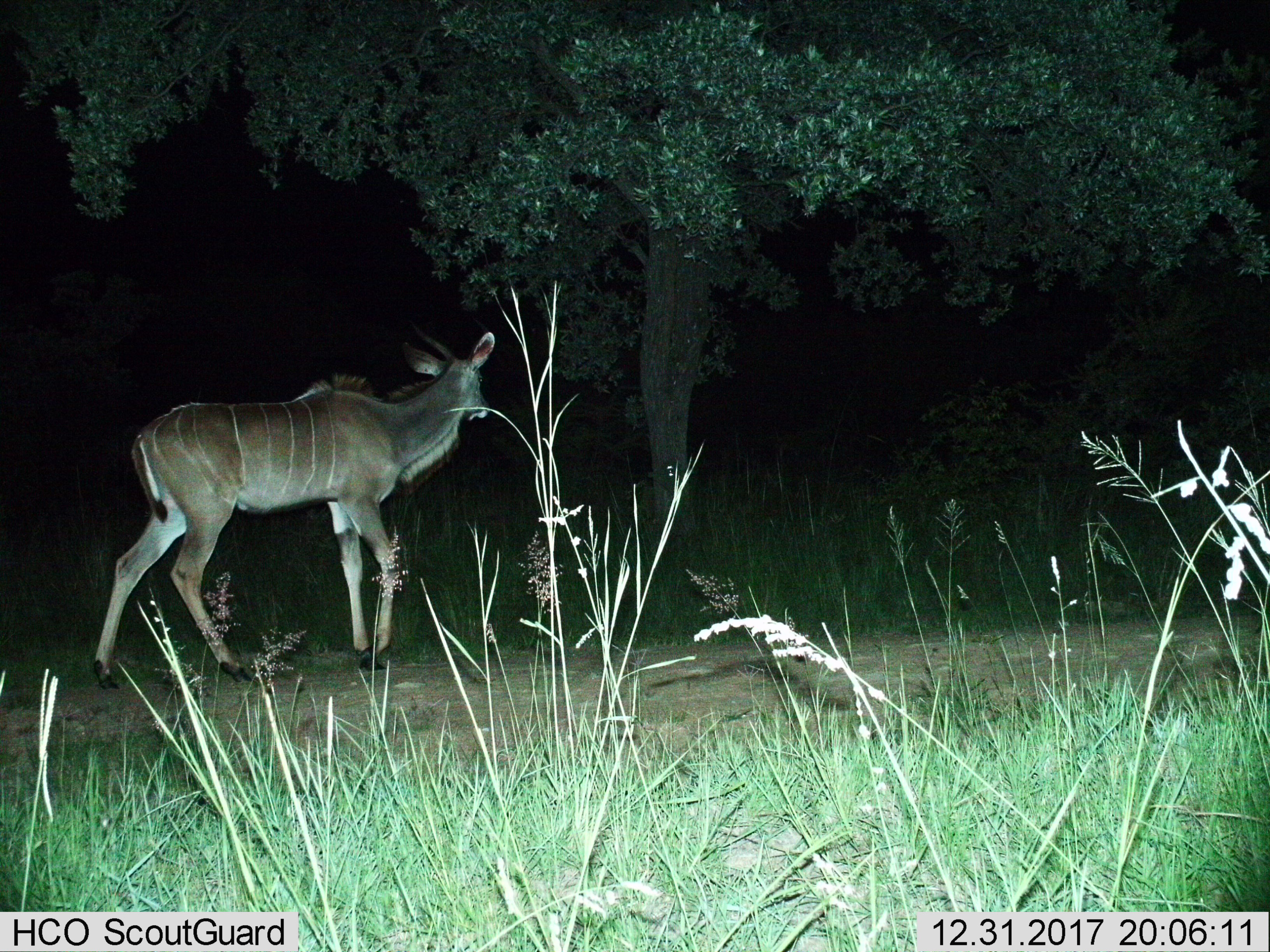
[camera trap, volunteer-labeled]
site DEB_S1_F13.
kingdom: Animalia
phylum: Chordata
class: Mammalia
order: Artiodactyla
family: Bovidae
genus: Tragelaphus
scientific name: Tragelaphus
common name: kudu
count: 1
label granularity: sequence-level